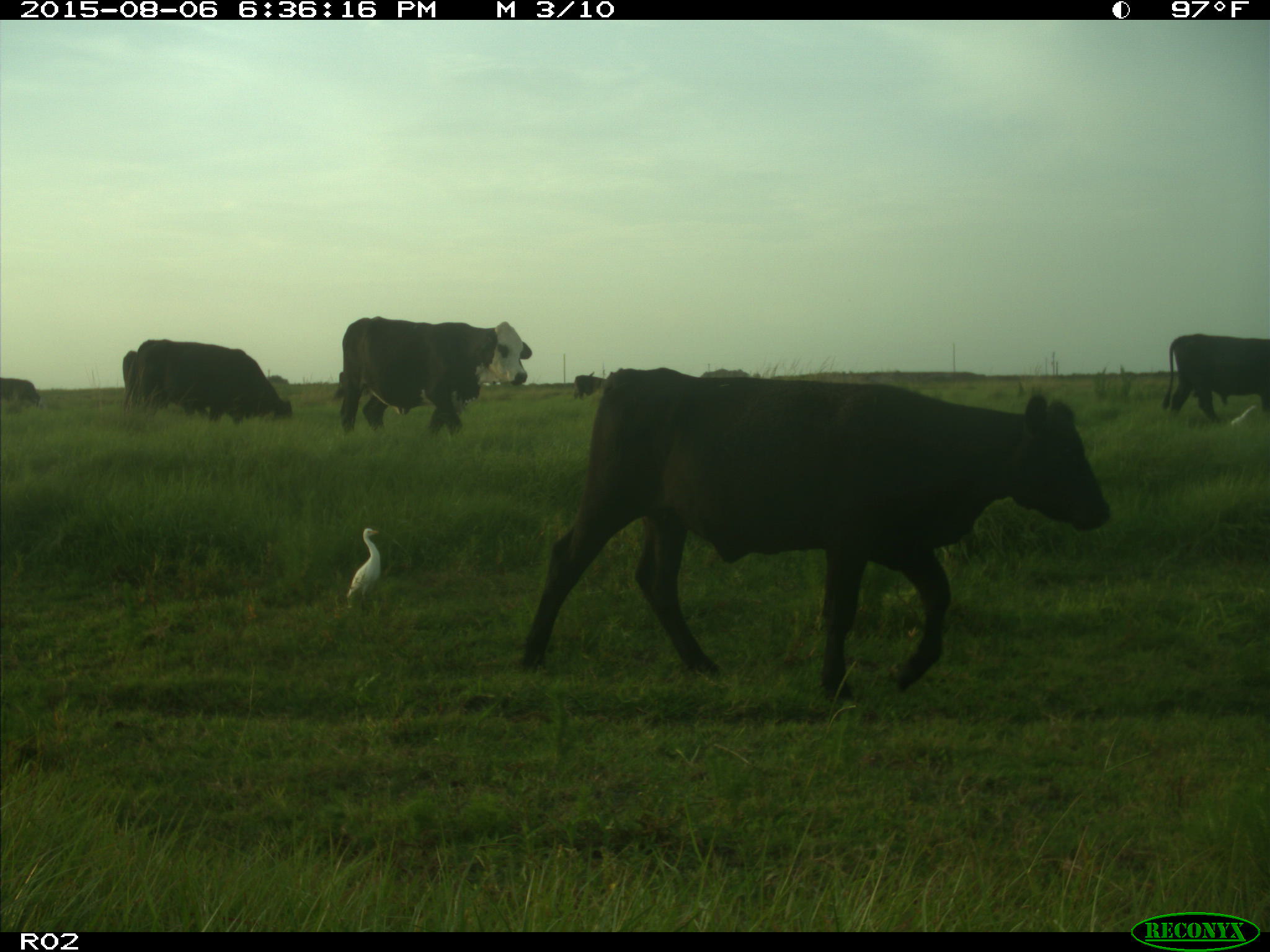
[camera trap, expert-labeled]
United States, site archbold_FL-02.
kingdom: Animalia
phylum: Chordata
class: Mammalia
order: Artiodactyla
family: Bovidae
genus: Bos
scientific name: Bos taurus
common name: domestic cow